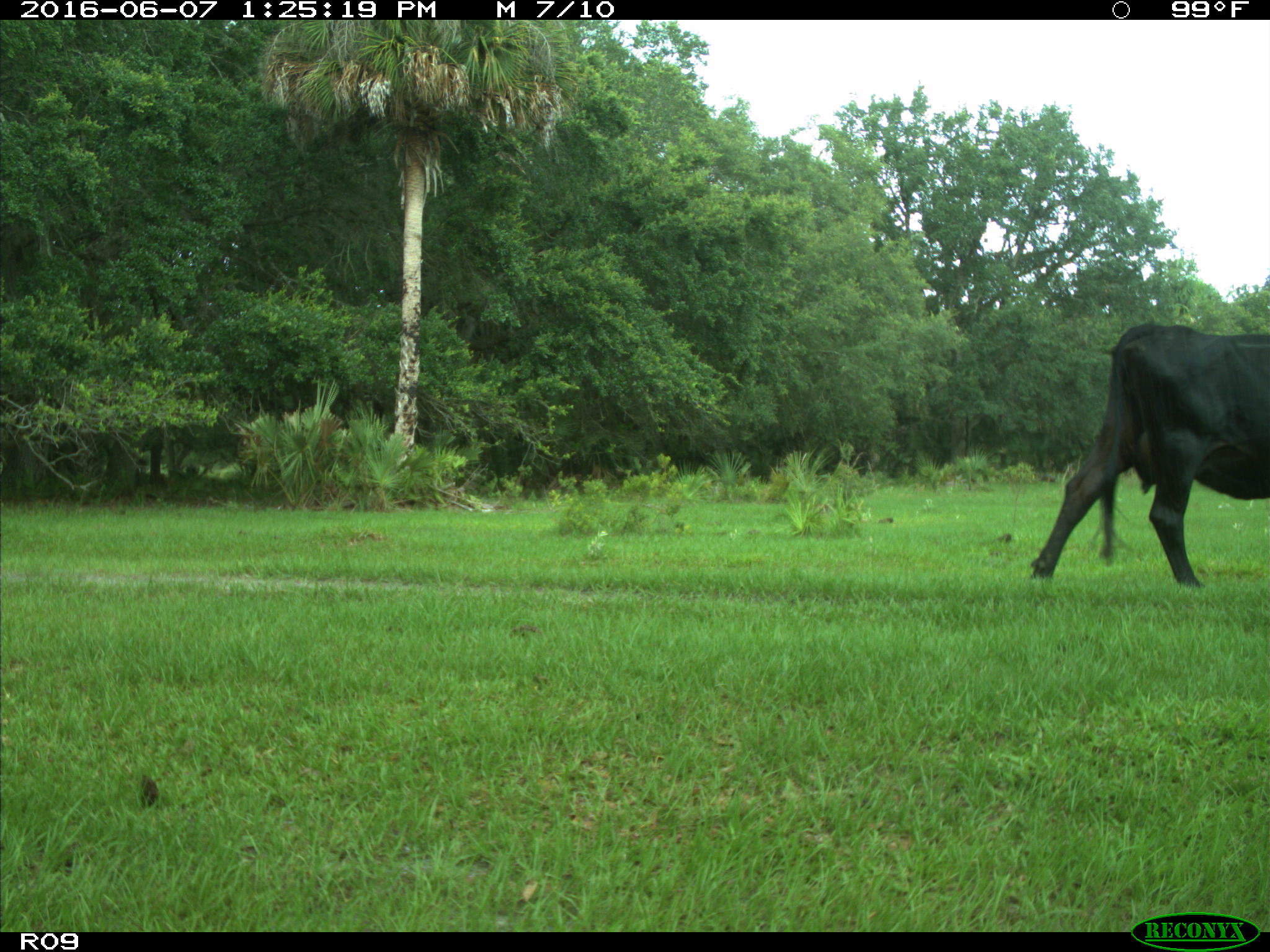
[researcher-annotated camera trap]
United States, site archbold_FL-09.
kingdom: Animalia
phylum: Chordata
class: Mammalia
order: Artiodactyla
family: Bovidae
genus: Bos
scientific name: Bos taurus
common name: domestic cow